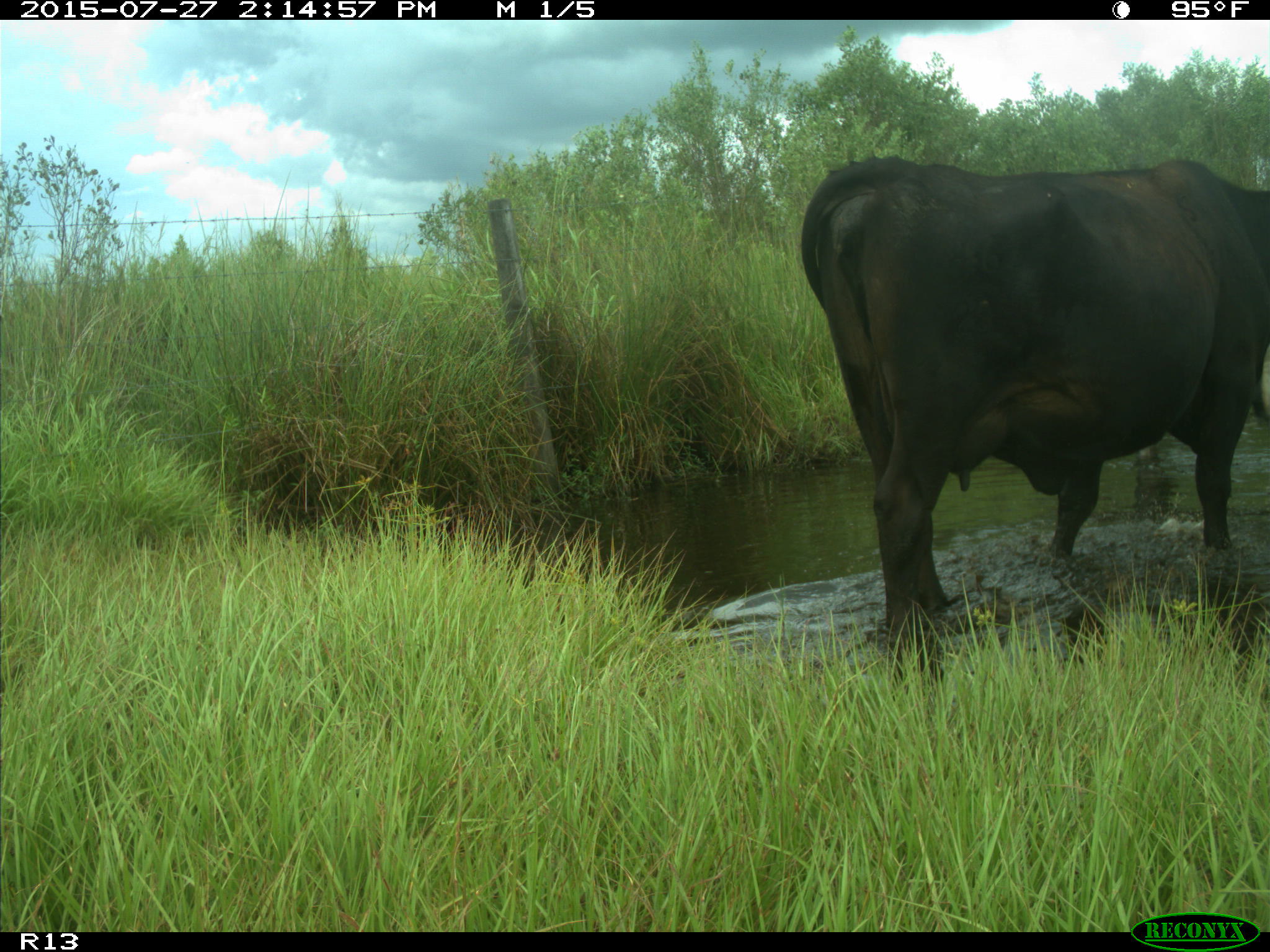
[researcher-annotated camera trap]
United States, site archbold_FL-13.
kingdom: Animalia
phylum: Chordata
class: Mammalia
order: Artiodactyla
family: Bovidae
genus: Bos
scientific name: Bos taurus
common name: domestic cow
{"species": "Bos taurus (domestic cow)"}